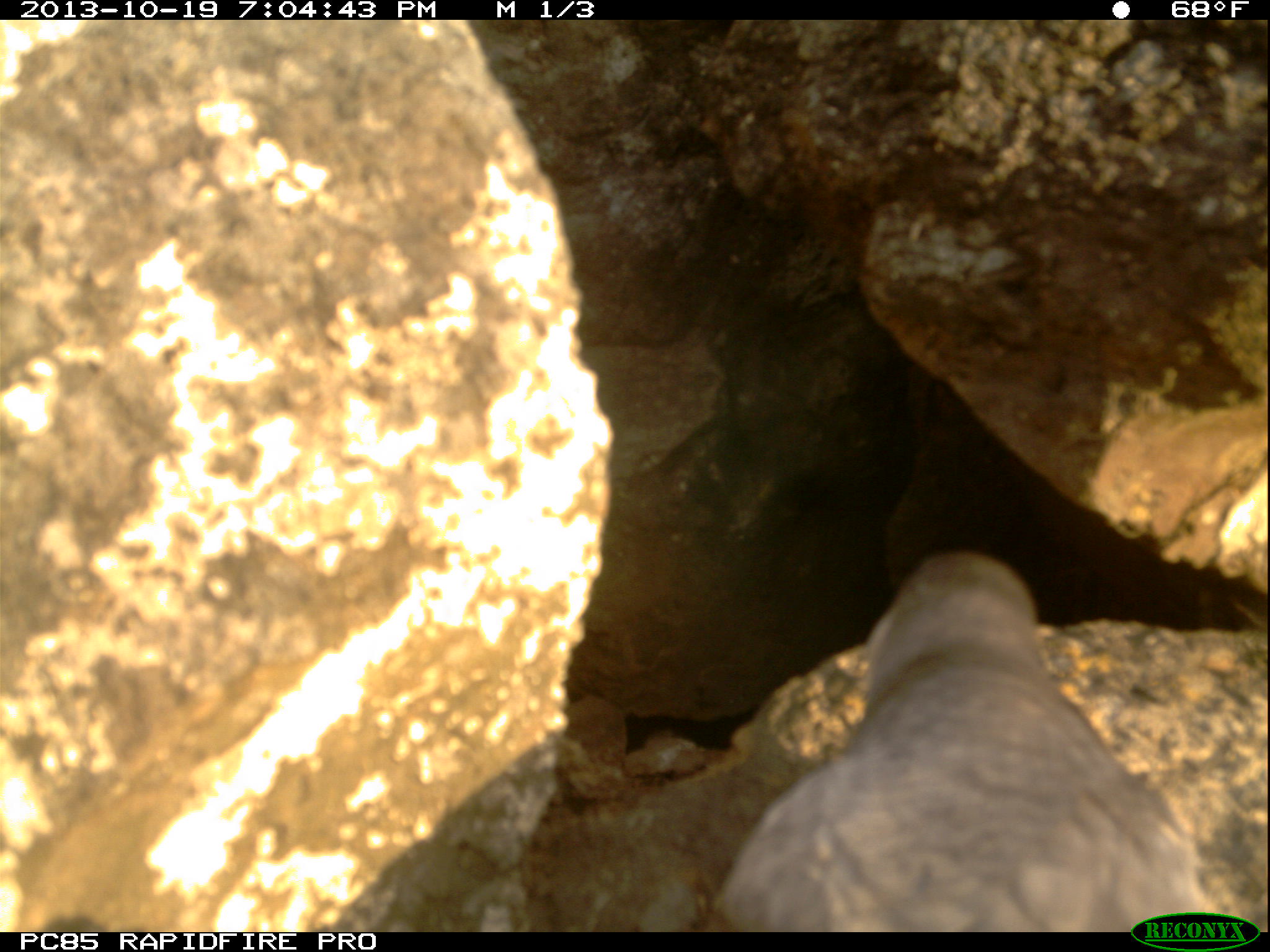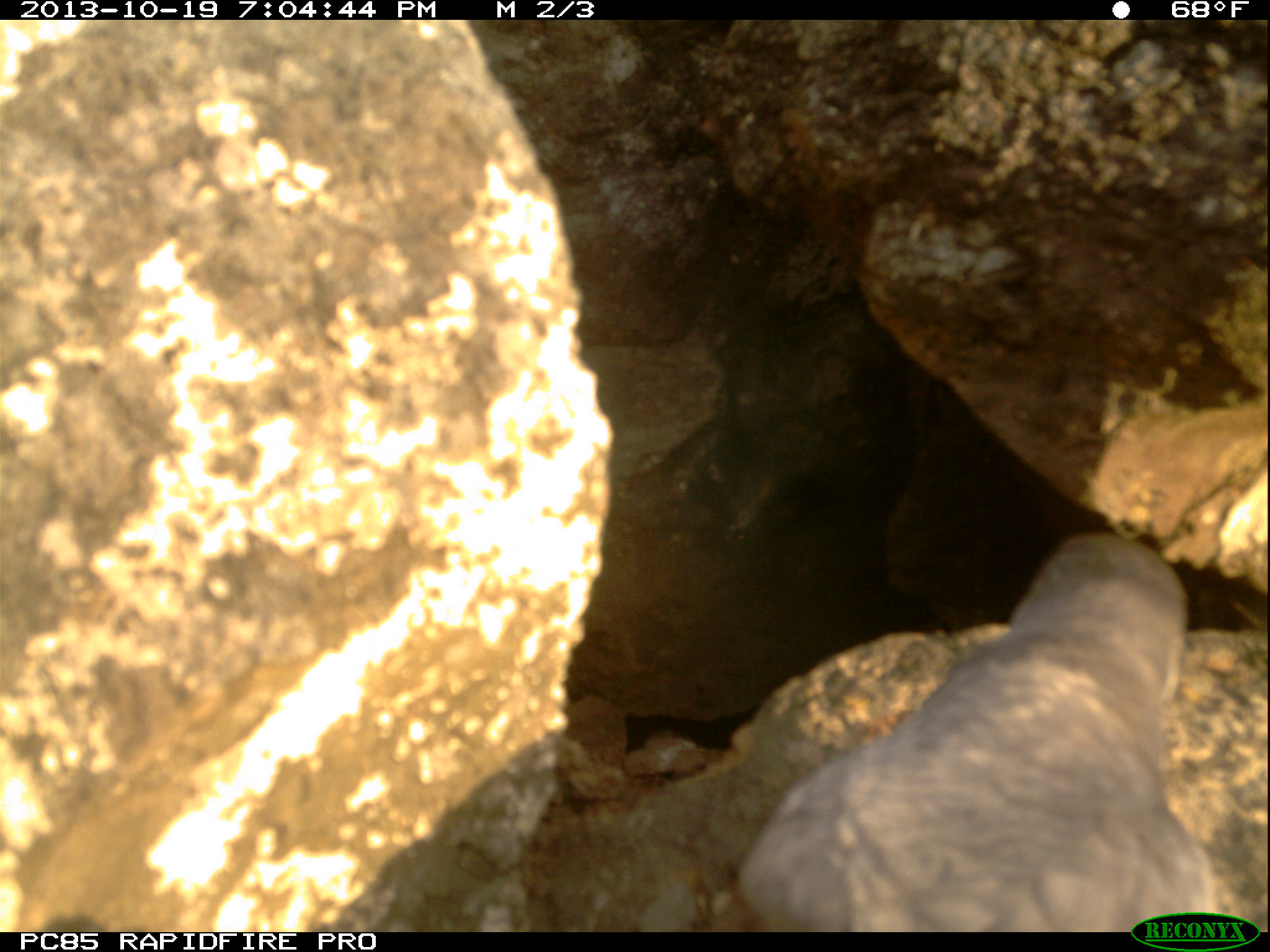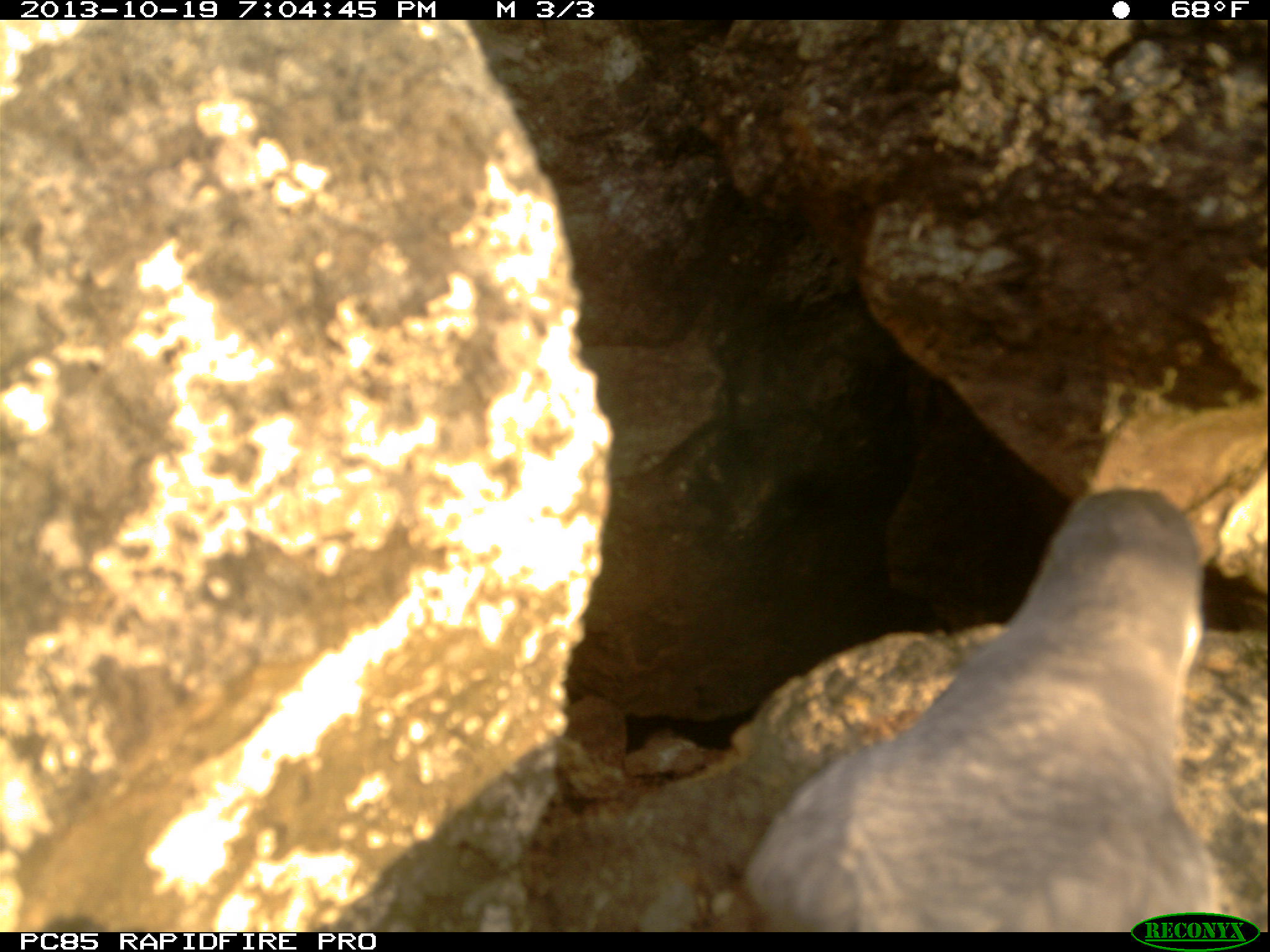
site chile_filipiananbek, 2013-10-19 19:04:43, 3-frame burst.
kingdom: Animalia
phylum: Chordata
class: Aves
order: Procellariiformes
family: Procellariidae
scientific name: Procellariidae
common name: petrel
Petrel (Procellariidae).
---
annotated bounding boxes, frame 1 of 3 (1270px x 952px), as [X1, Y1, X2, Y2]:
petrel: [711, 544, 1216, 912]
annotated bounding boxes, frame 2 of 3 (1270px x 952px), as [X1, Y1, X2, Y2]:
petrel: [699, 522, 1236, 912]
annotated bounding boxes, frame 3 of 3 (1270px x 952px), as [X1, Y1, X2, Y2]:
petrel: [724, 479, 1236, 913]